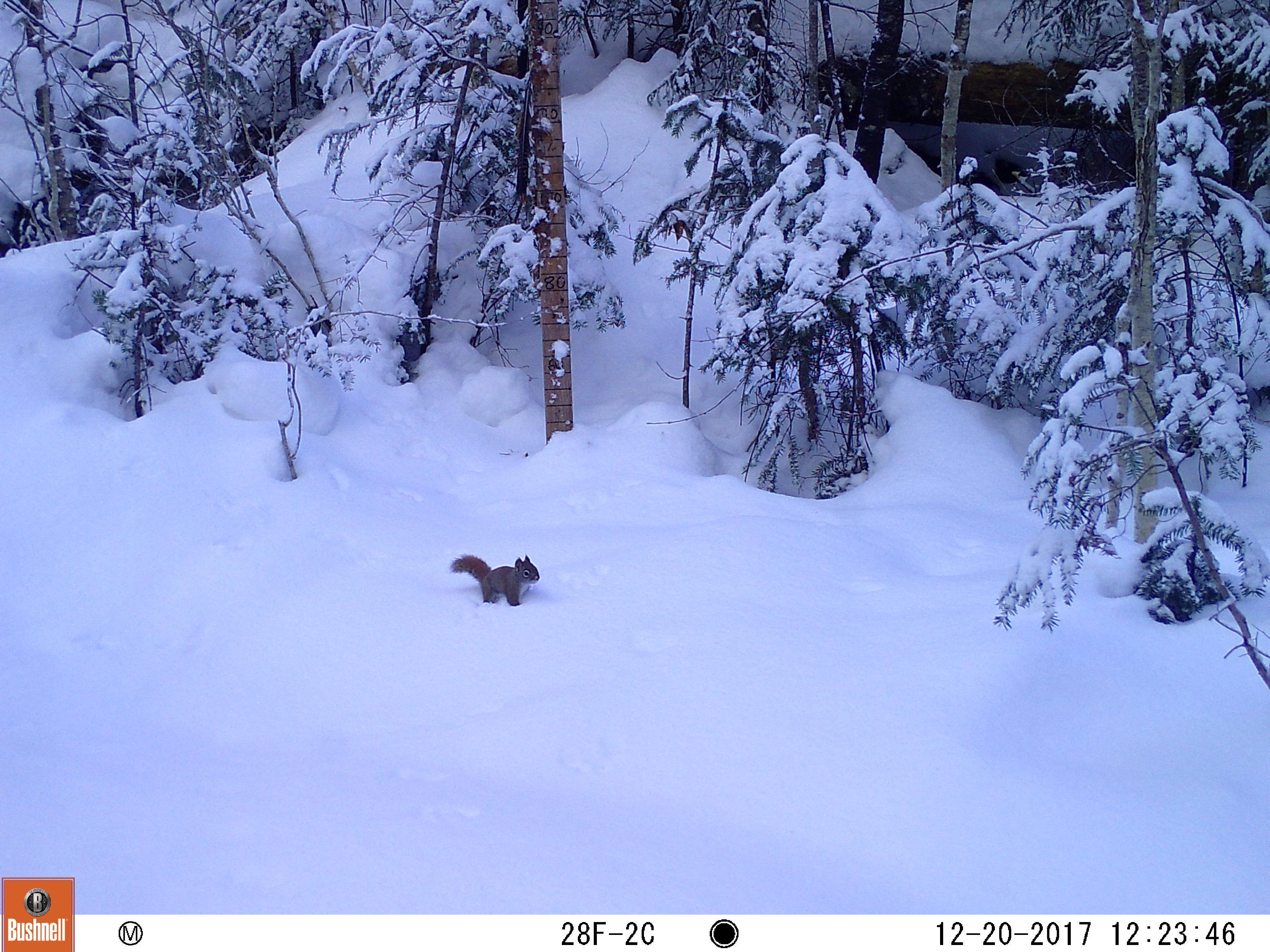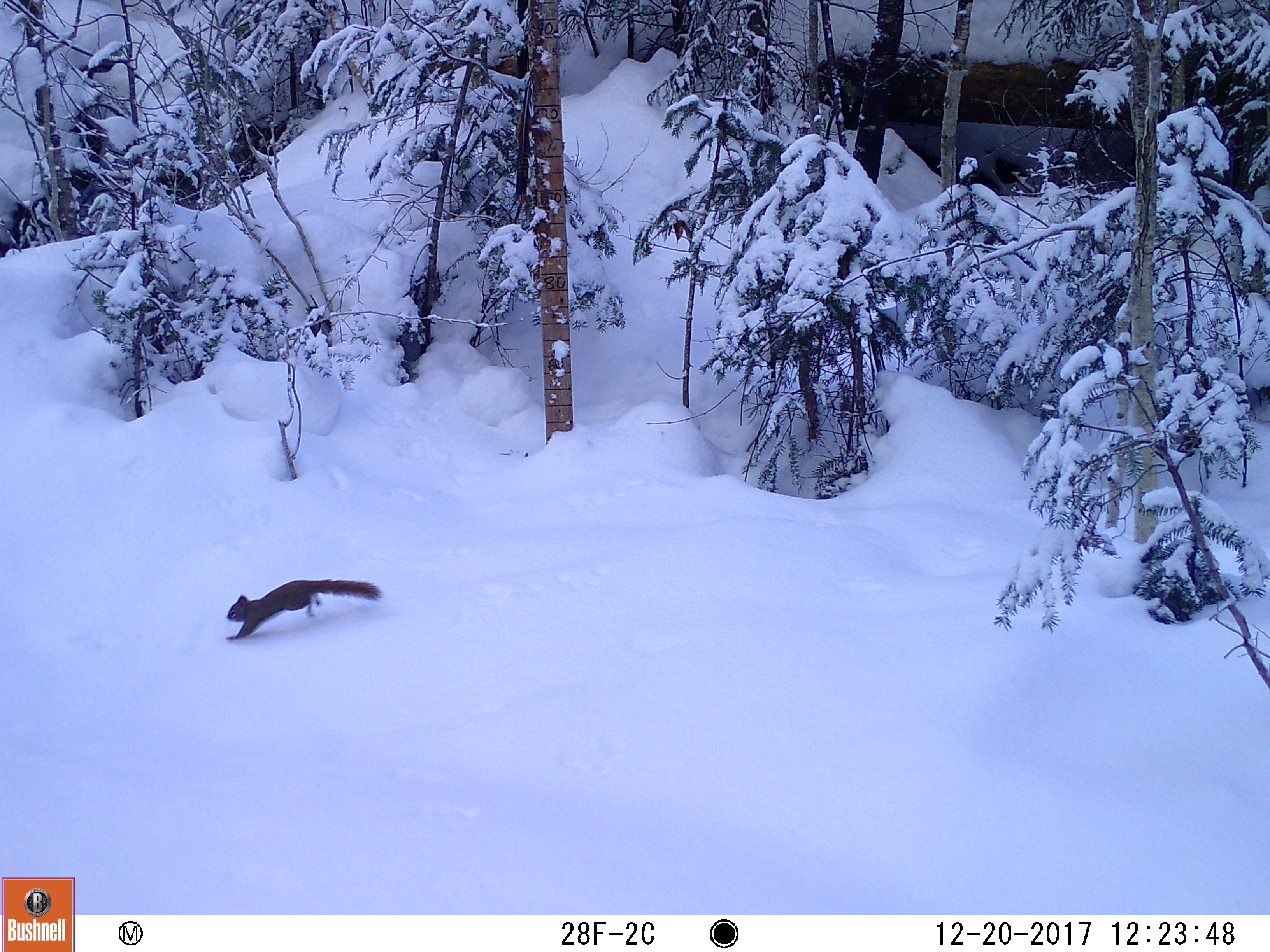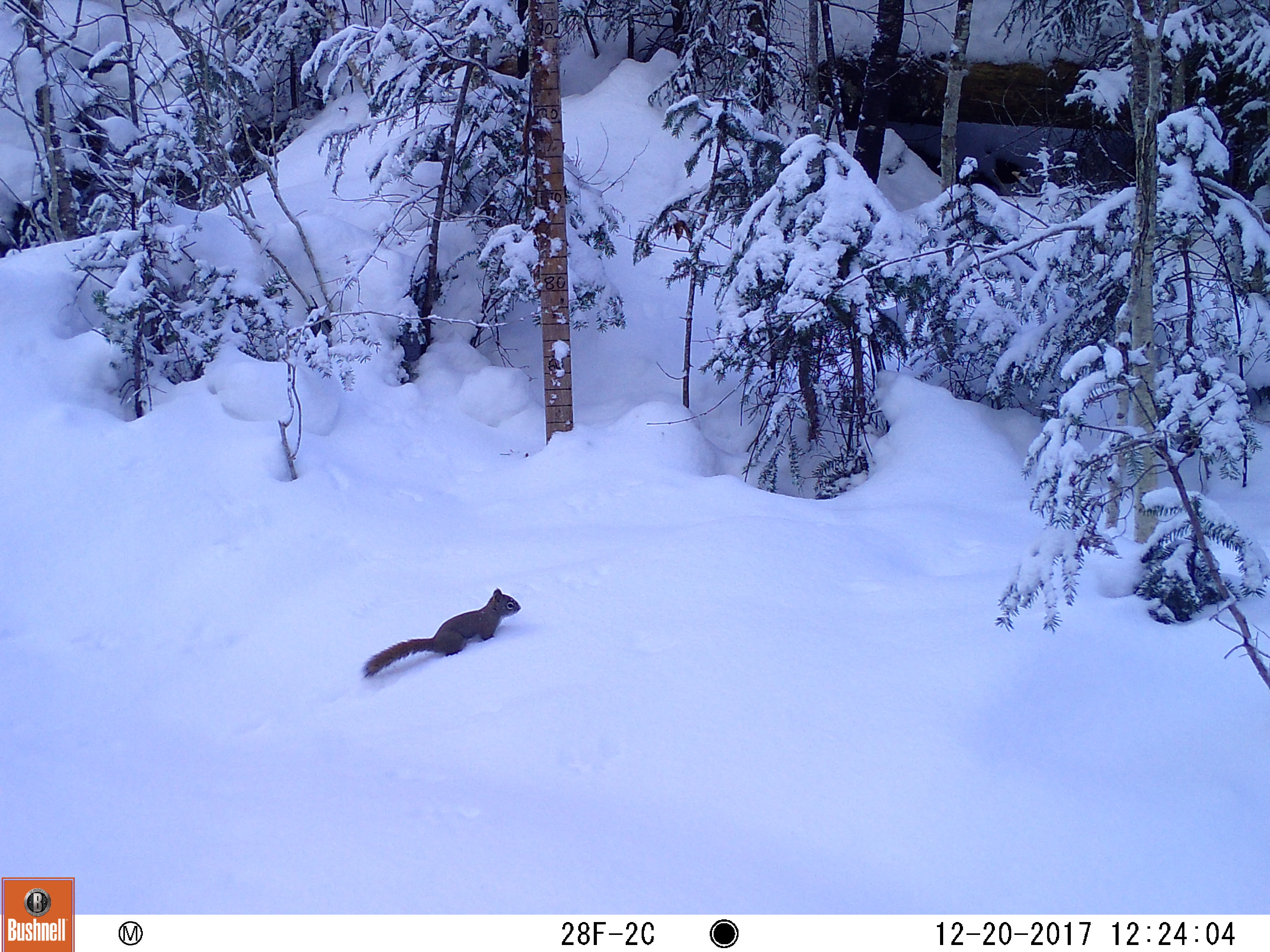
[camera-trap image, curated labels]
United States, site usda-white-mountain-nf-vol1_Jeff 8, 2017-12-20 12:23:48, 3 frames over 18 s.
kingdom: Animalia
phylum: Chordata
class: Mammalia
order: Rodentia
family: Sciuridae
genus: Tamiasciurus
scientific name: Tamiasciurus hudsonicus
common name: red squirrel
Red squirrel (Tamiasciurus hudsonicus).